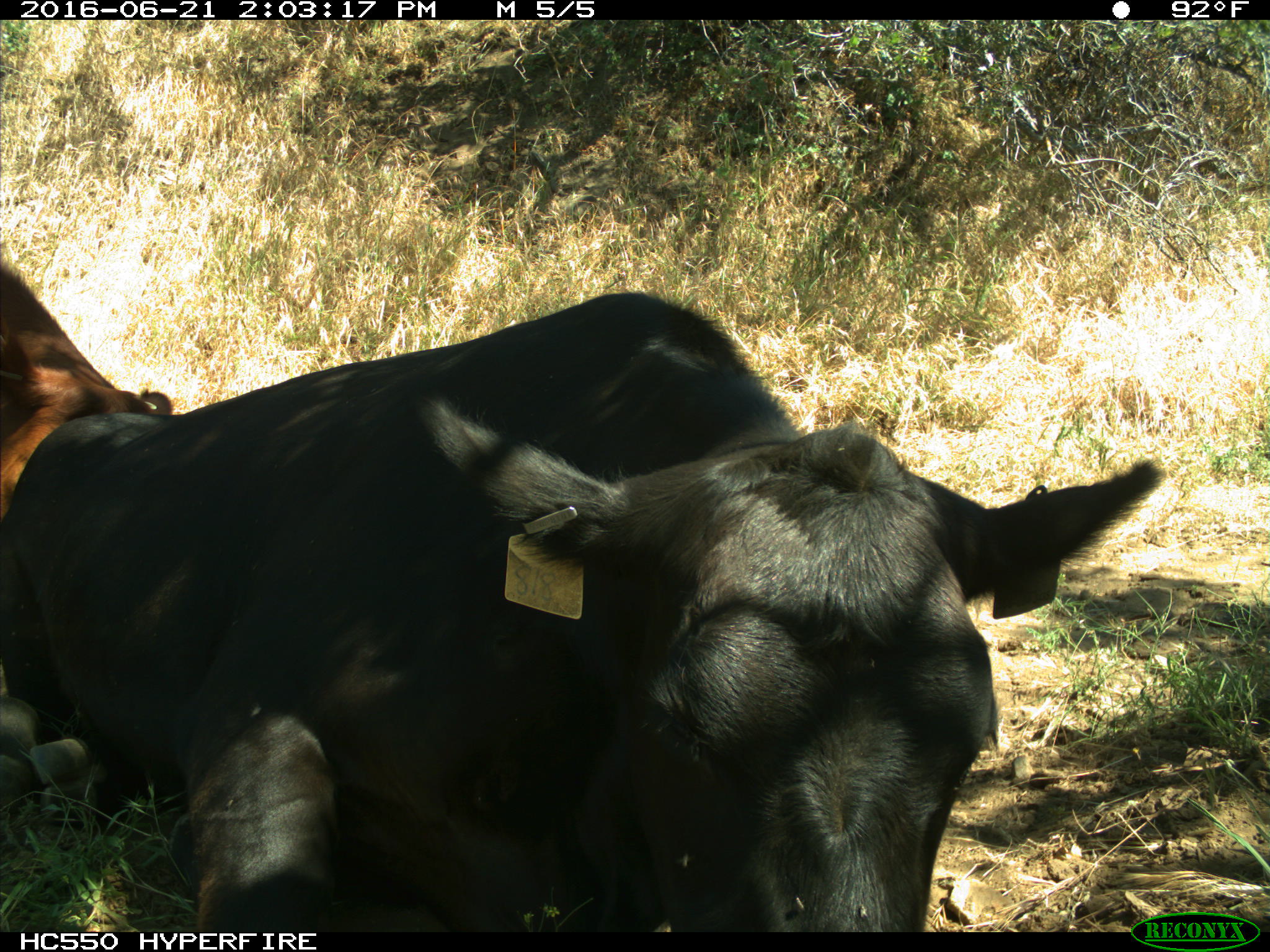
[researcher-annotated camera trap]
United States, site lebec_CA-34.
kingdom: Animalia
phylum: Chordata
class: Mammalia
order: Artiodactyla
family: Bovidae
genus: Bos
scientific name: Bos taurus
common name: domestic cow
Bos taurus (domestic cow).